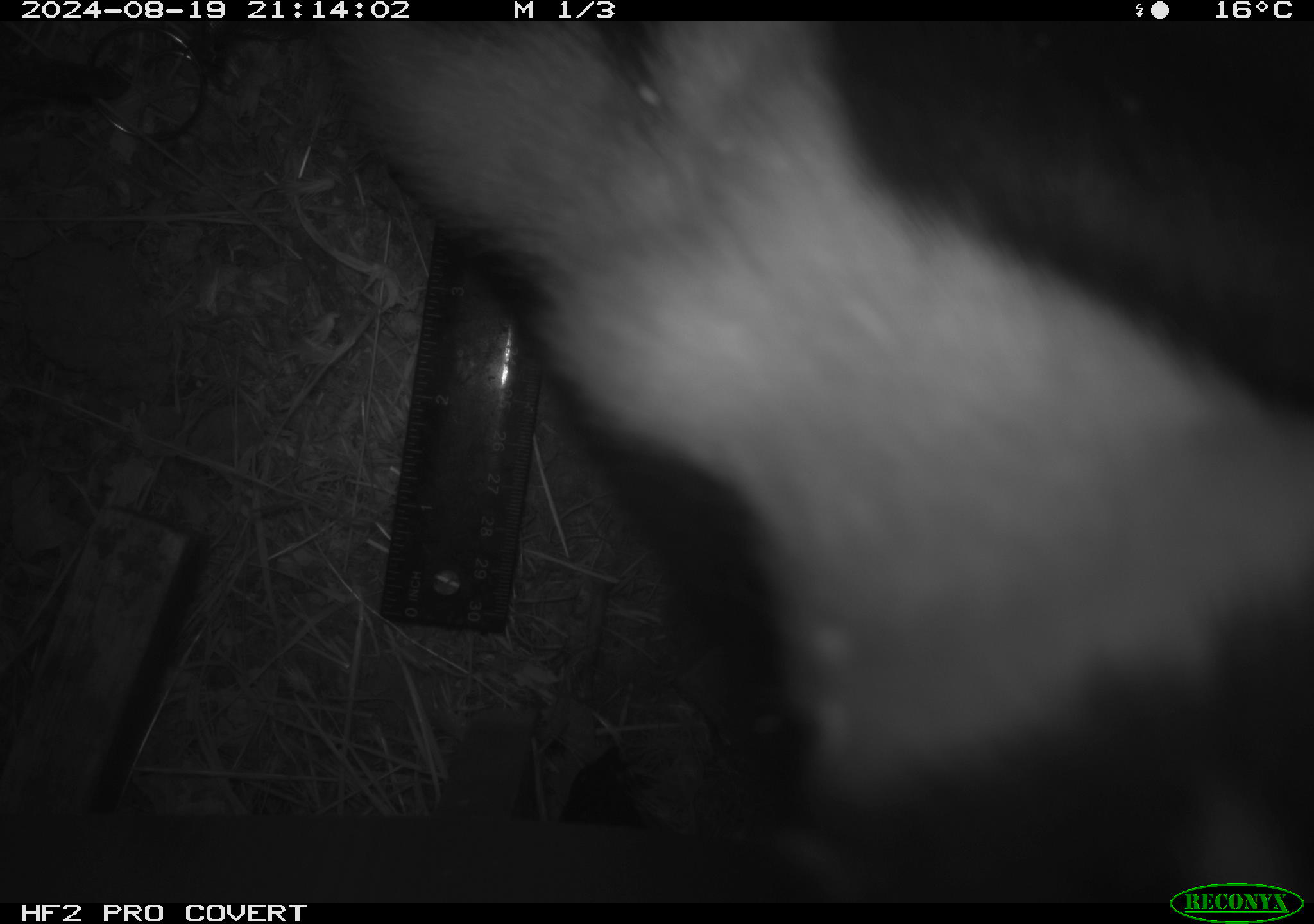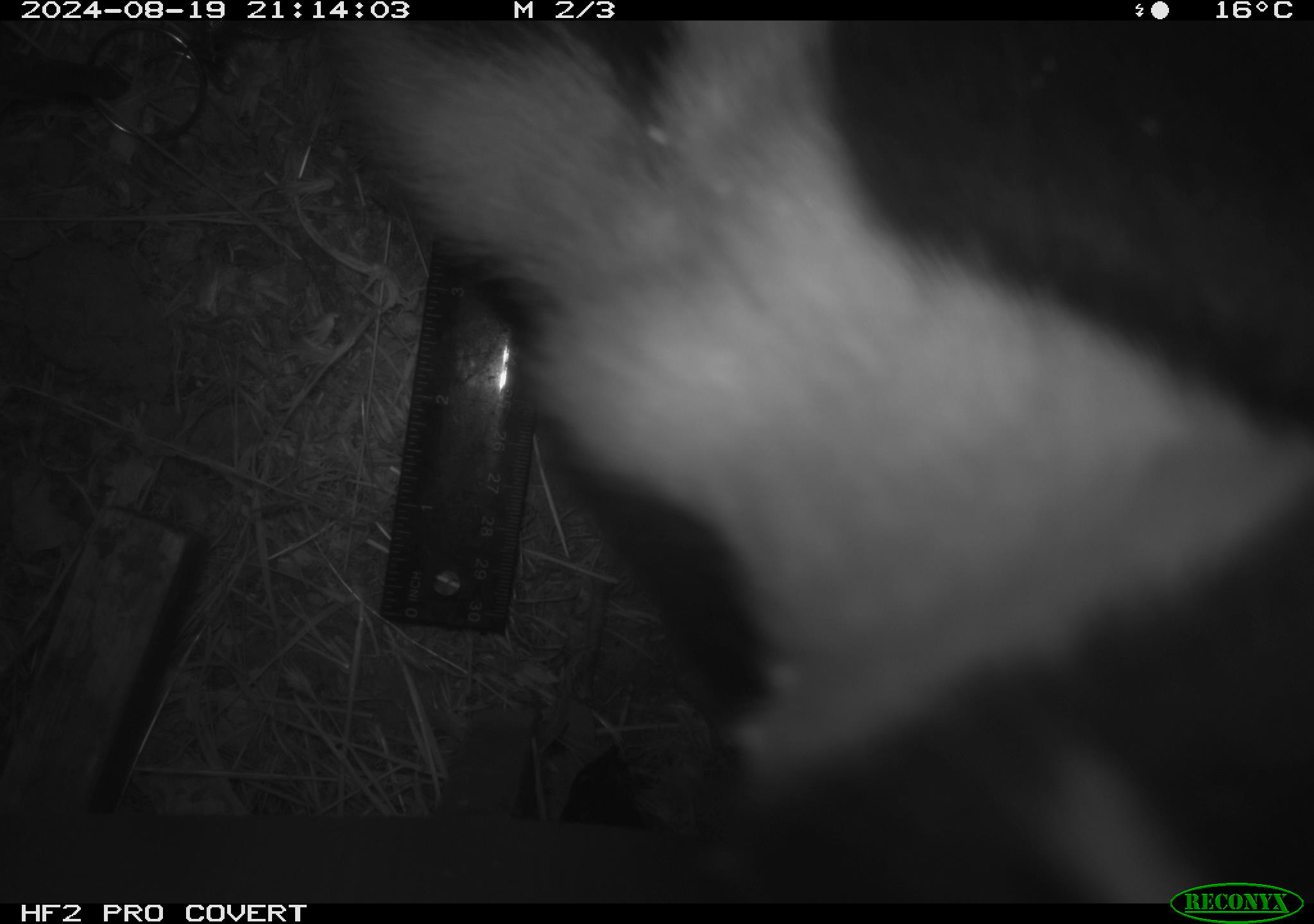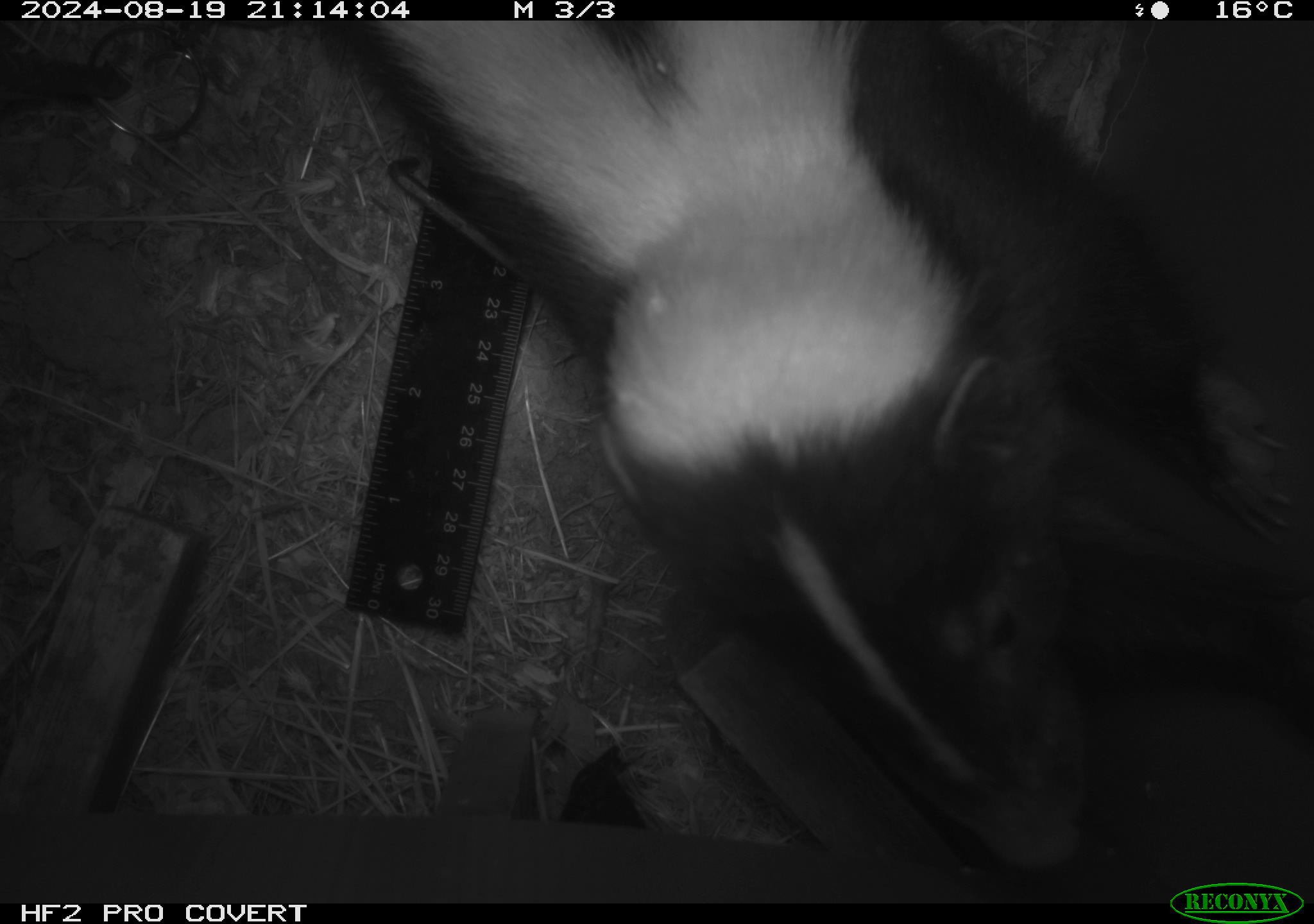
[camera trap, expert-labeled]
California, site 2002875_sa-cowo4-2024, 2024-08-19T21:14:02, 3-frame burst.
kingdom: Animalia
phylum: Chordata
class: Mammalia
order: Carnivora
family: Mephitidae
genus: Mephitis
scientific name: Mephitis mephitis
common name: striped skunk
Striped skunk (Mephitis mephitis).